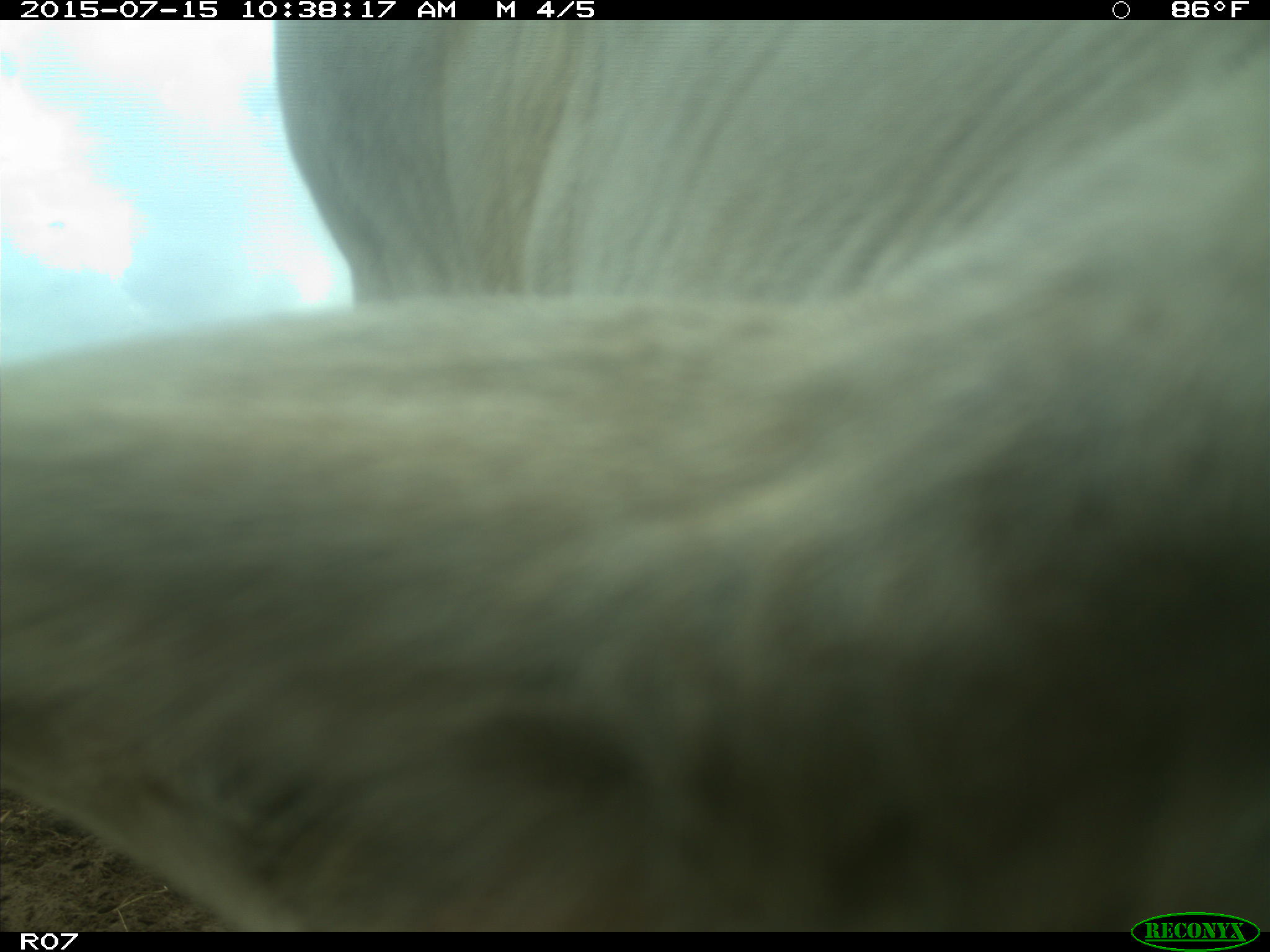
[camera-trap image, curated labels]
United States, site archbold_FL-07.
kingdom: Animalia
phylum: Chordata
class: Mammalia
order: Artiodactyla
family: Bovidae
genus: Bos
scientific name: Bos taurus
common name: domestic cow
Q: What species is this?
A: Bos taurus (domestic cow).